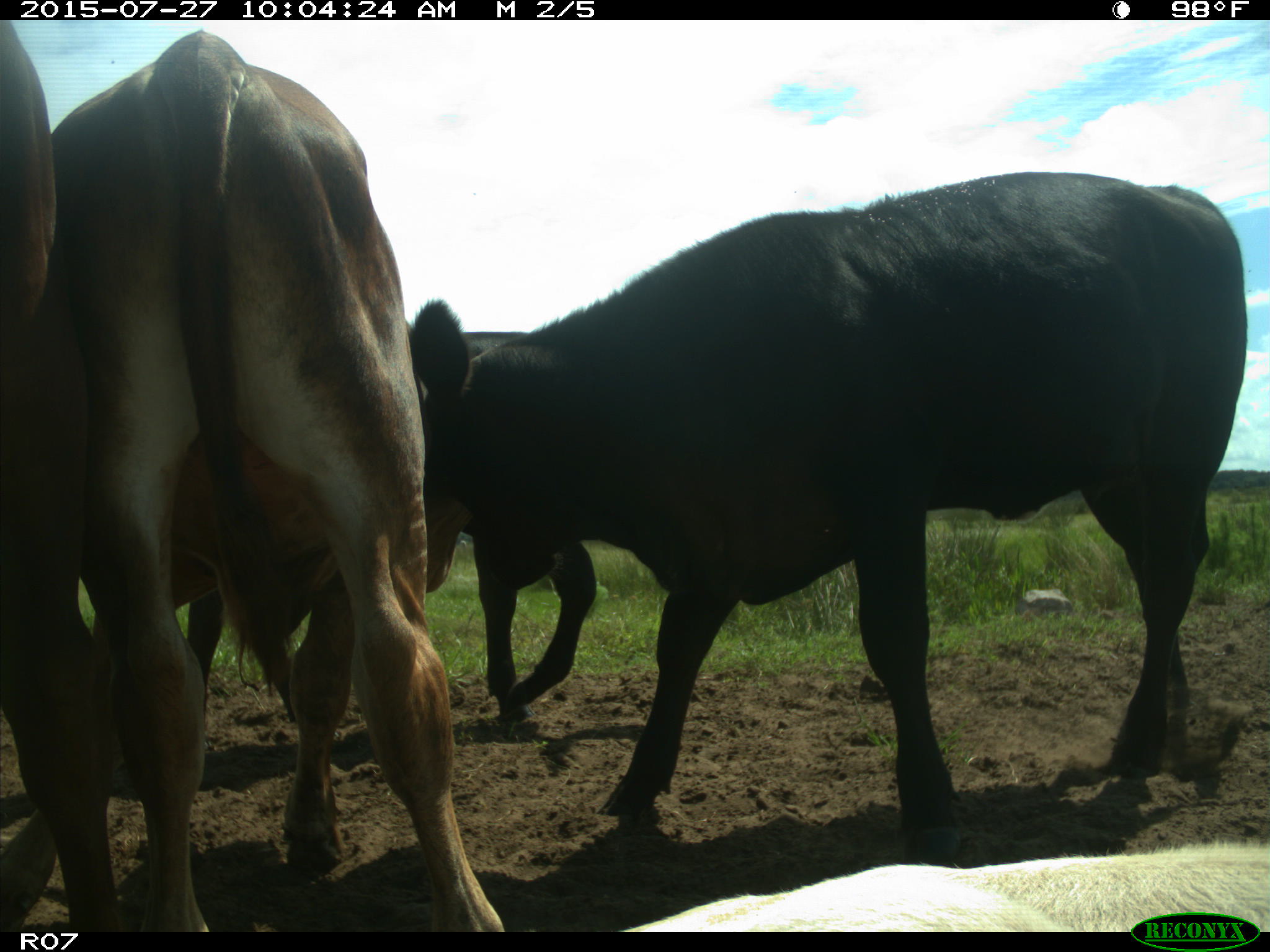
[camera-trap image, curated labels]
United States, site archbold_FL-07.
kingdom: Animalia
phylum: Chordata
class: Mammalia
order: Artiodactyla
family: Bovidae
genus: Bos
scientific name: Bos taurus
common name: domestic cow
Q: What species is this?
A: Bos taurus (domestic cow).